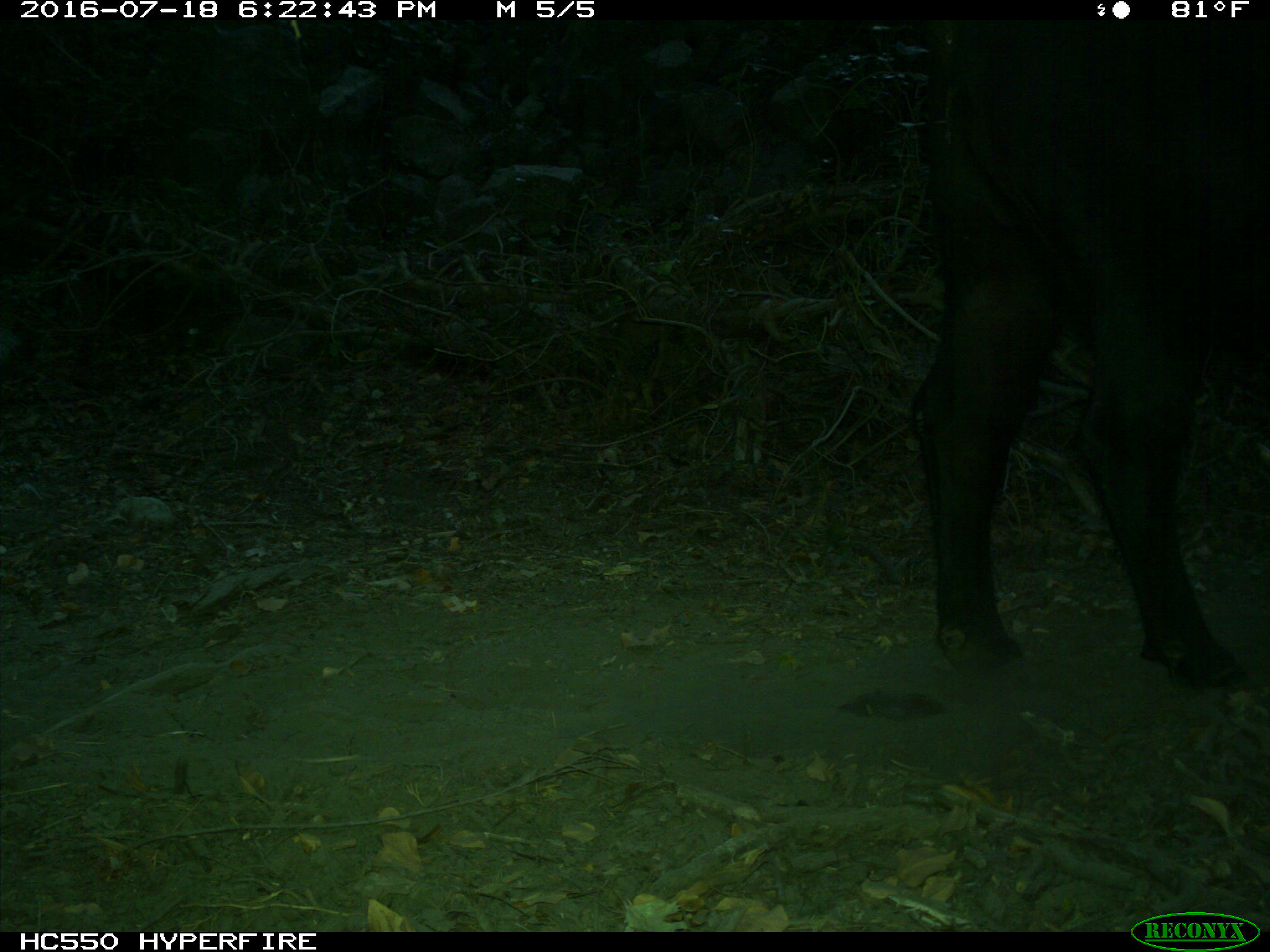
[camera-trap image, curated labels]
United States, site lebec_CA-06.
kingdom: Animalia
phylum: Chordata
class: Mammalia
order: Artiodactyla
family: Bovidae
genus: Bos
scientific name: Bos taurus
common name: domestic cow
Bos taurus (domestic cow).